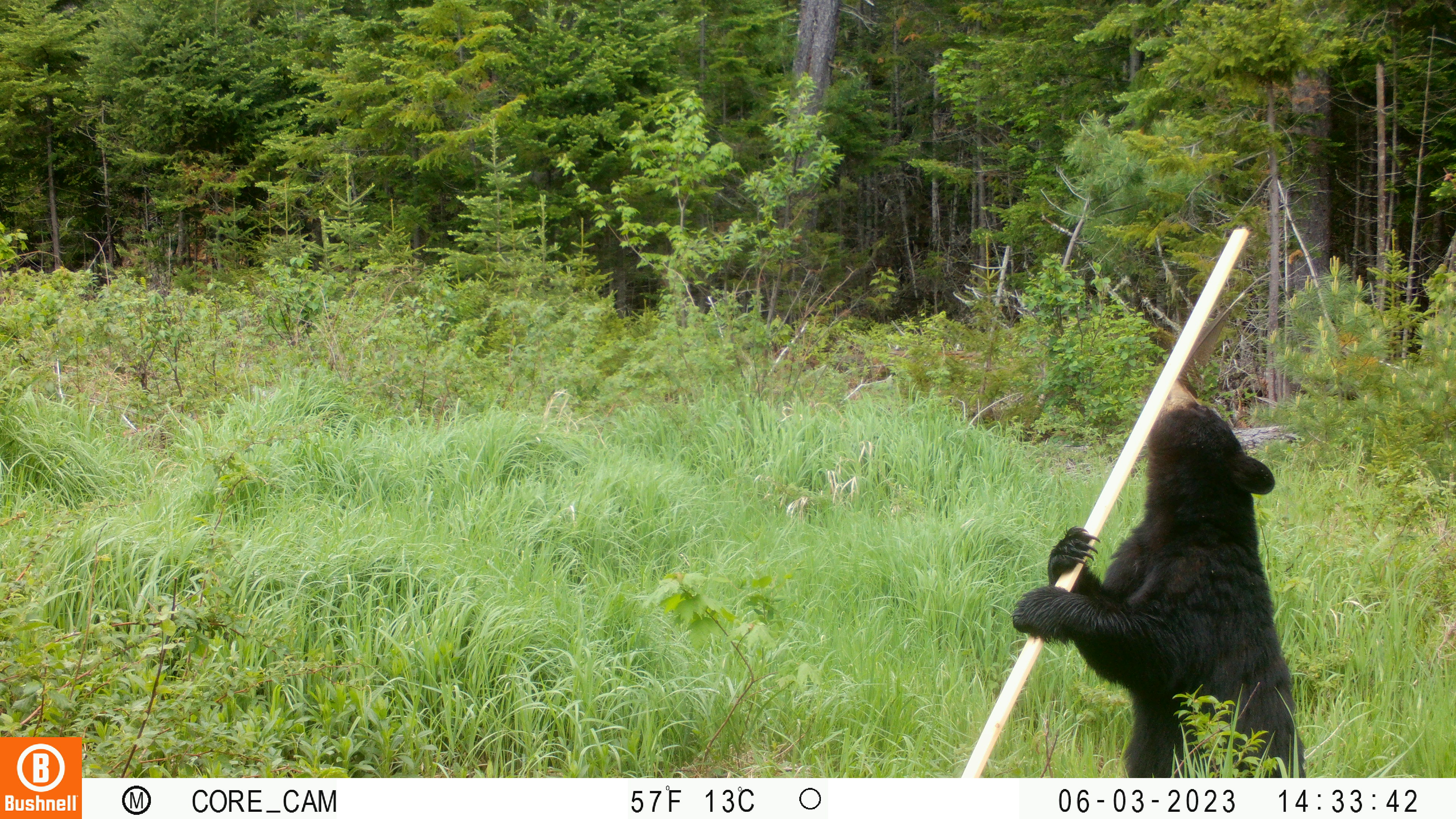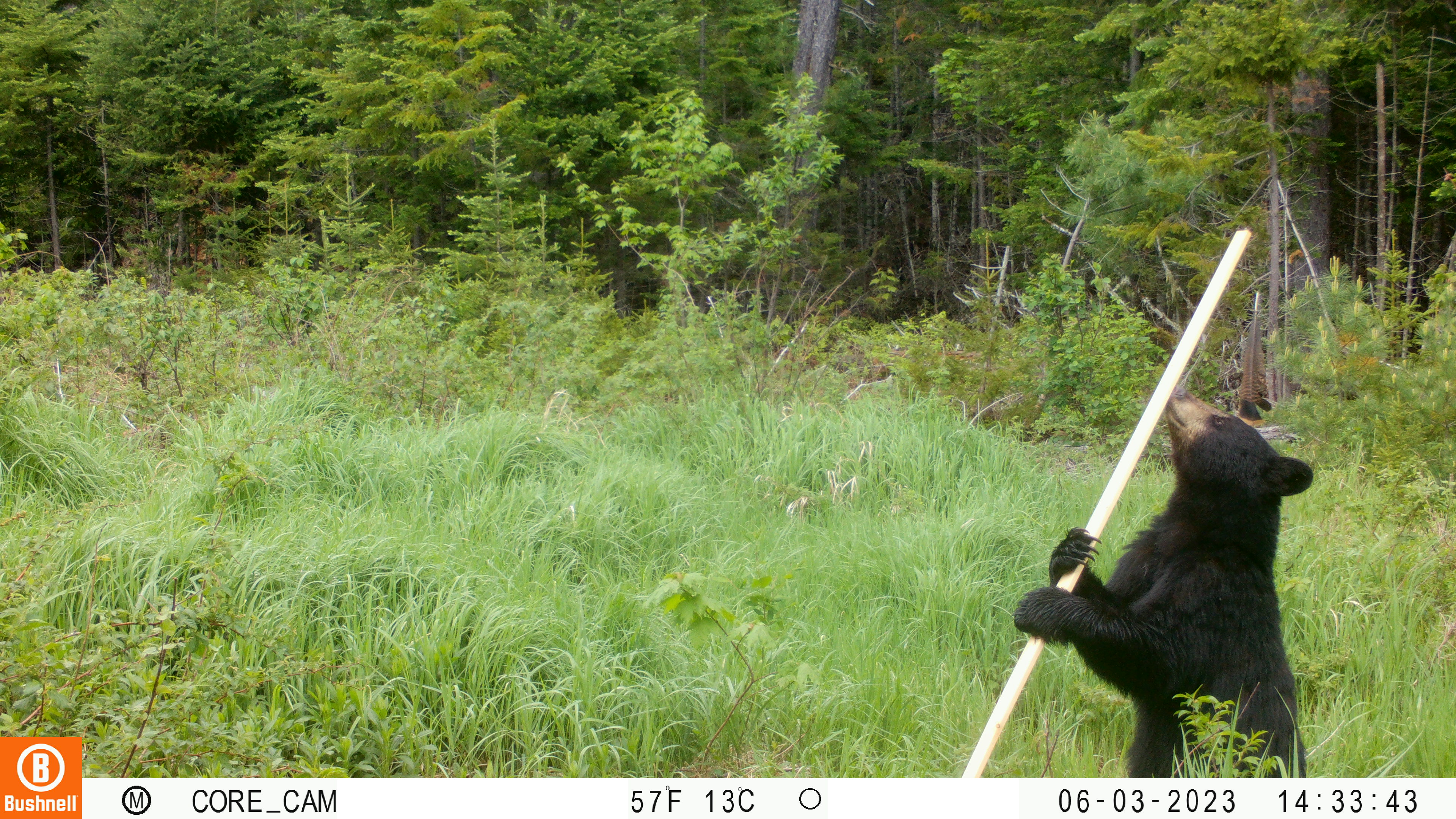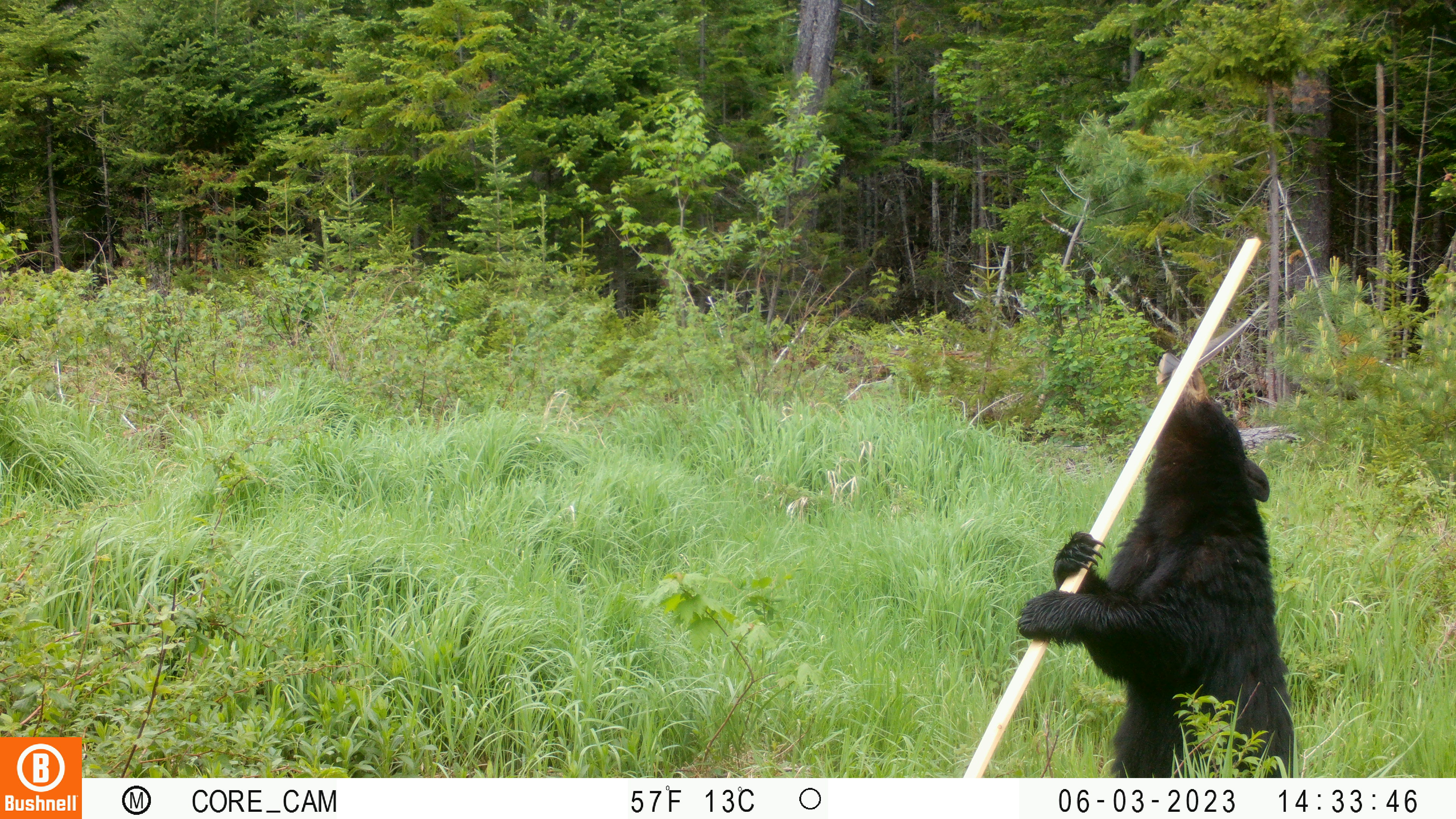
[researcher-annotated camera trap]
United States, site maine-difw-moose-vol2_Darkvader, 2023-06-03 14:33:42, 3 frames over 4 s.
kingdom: Animalia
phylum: Chordata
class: Mammalia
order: Carnivora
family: Ursidae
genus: Ursus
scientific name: Ursus americanus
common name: black bear